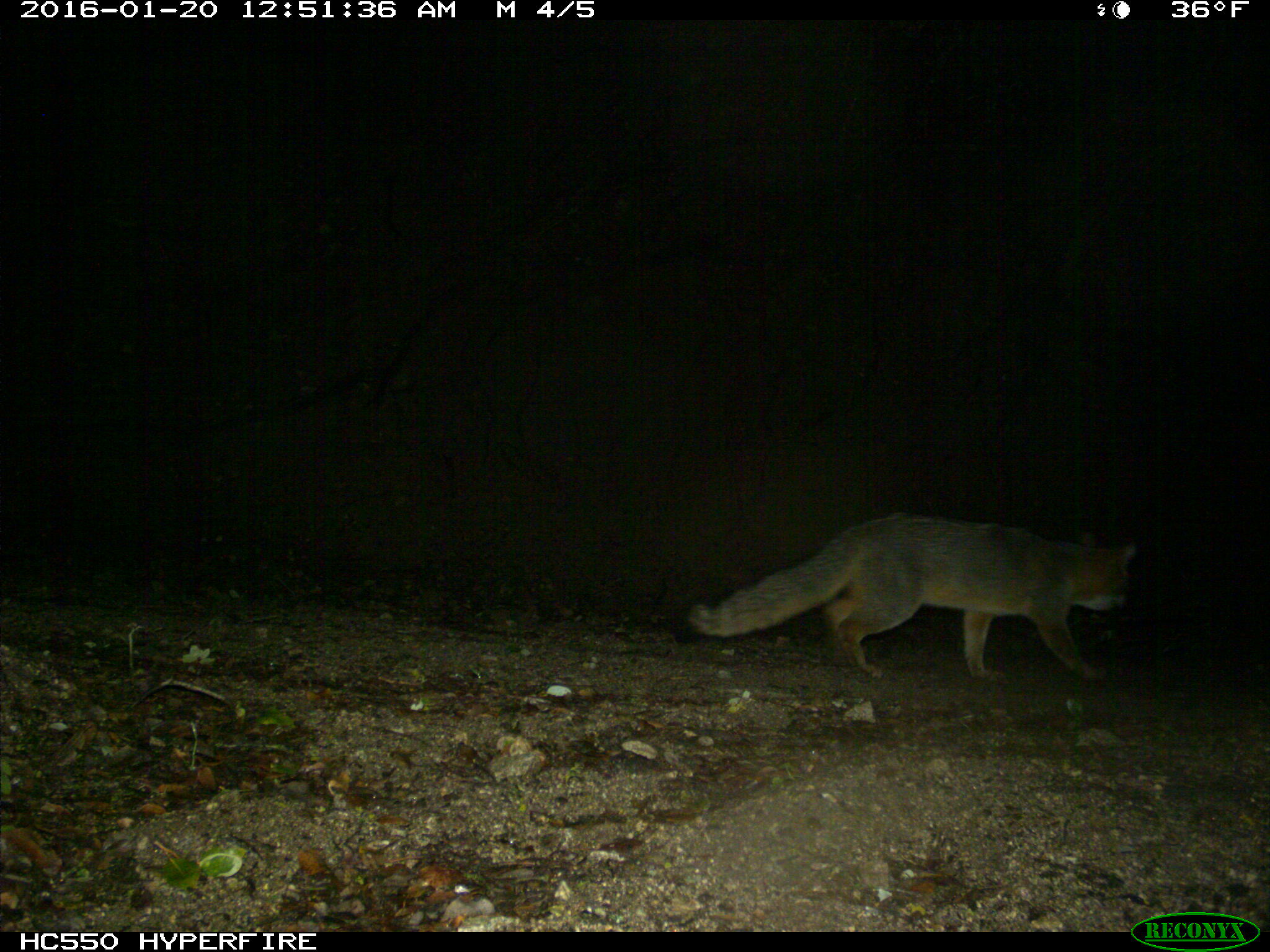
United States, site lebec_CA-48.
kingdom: Animalia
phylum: Chordata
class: Mammalia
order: Carnivora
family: Canidae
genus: Urocyon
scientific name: Urocyon cinereoargenteus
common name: gray fox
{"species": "Urocyon cinereoargenteus (gray fox)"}